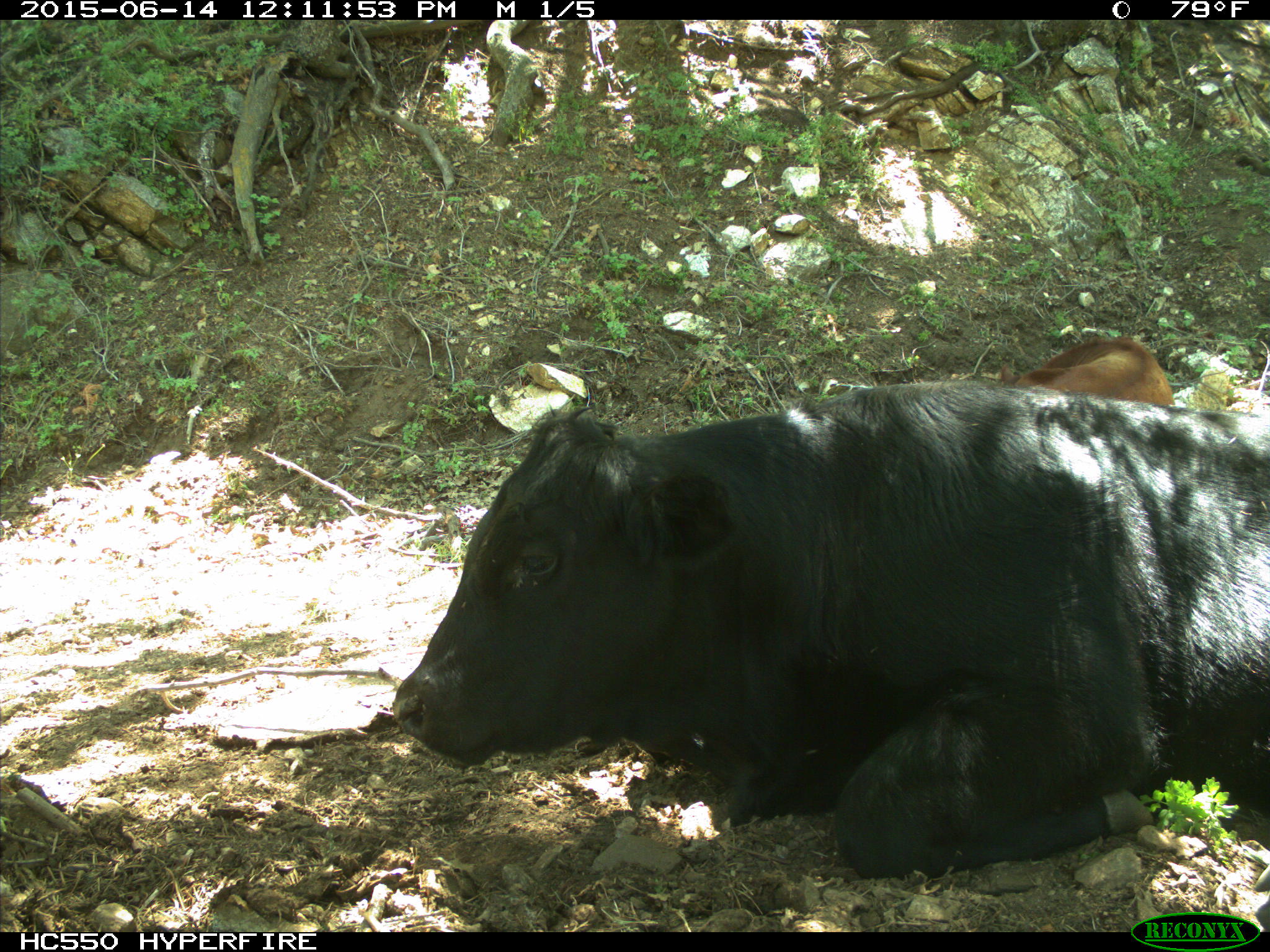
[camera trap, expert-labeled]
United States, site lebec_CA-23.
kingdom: Animalia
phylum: Chordata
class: Mammalia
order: Artiodactyla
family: Bovidae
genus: Bos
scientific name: Bos taurus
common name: domestic cow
Bos taurus (domestic cow).